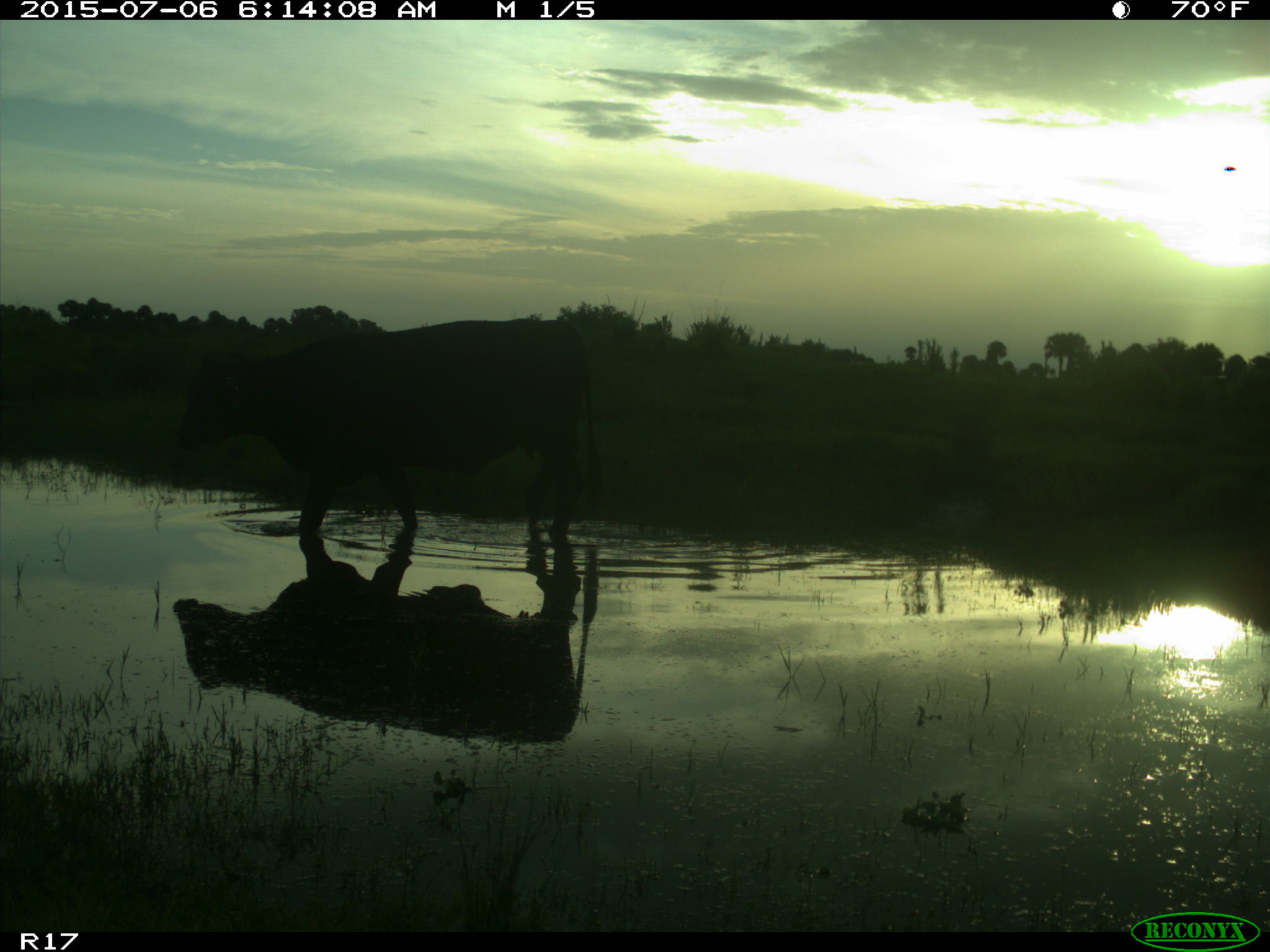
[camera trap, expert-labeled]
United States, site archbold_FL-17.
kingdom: Animalia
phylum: Chordata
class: Mammalia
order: Artiodactyla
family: Bovidae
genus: Bos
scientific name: Bos taurus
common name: domestic cow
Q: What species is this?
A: Bos taurus (domestic cow).